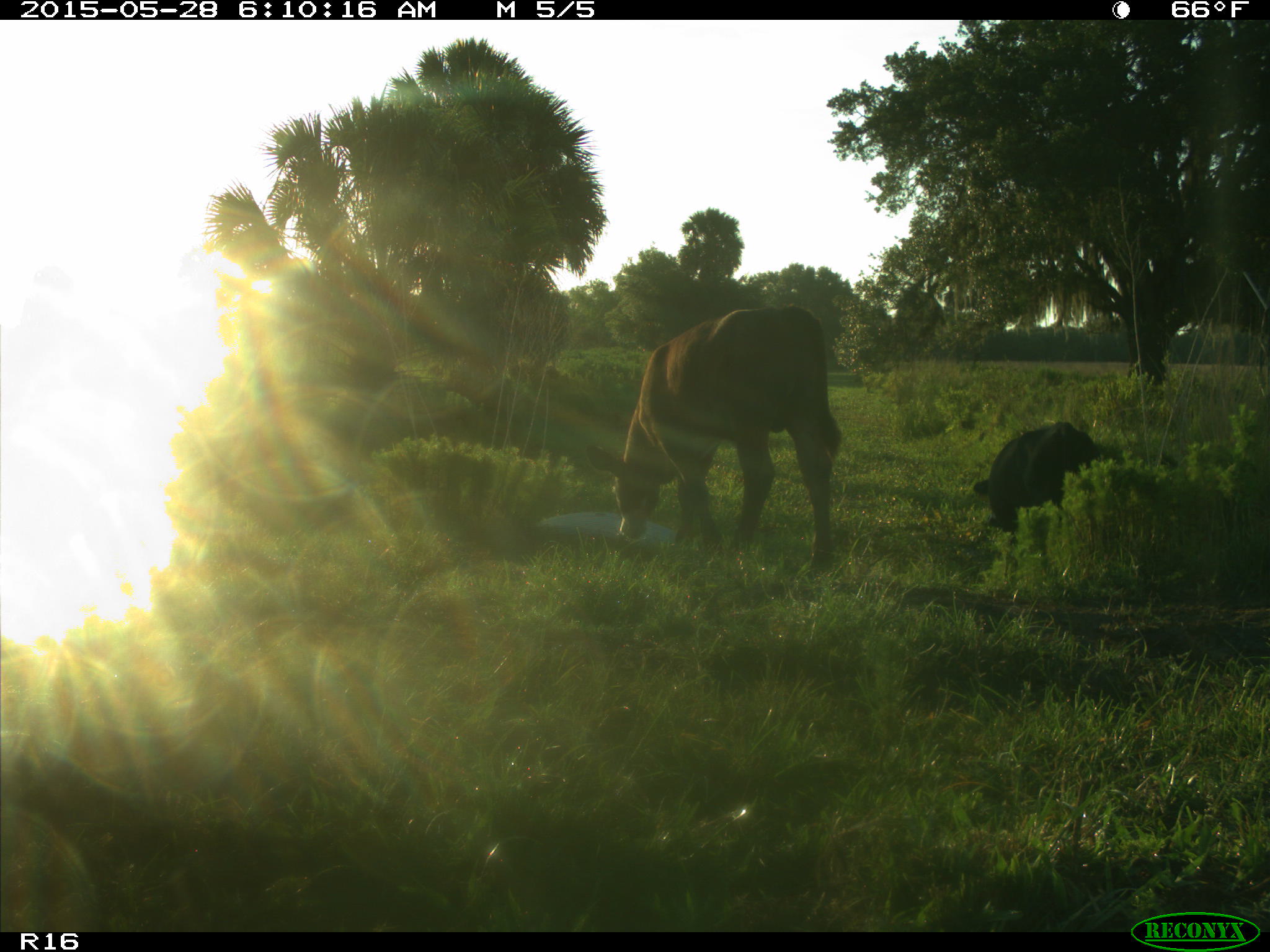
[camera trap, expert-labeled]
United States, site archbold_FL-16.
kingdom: Animalia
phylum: Chordata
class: Mammalia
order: Artiodactyla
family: Bovidae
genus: Bos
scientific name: Bos taurus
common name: domestic cow